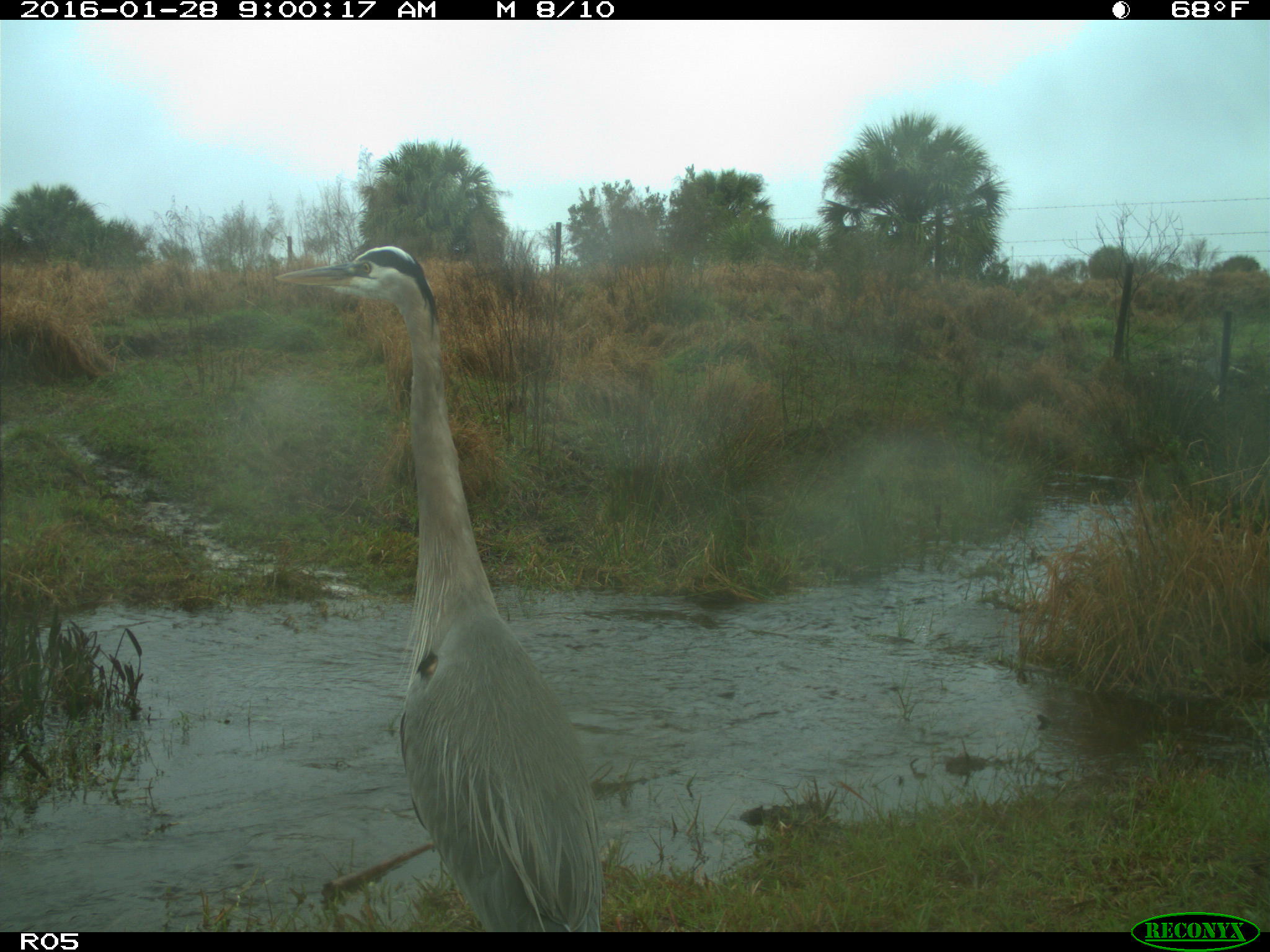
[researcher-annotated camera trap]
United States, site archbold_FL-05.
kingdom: Animalia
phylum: Chordata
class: Aves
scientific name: Aves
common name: birds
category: unidentified bird